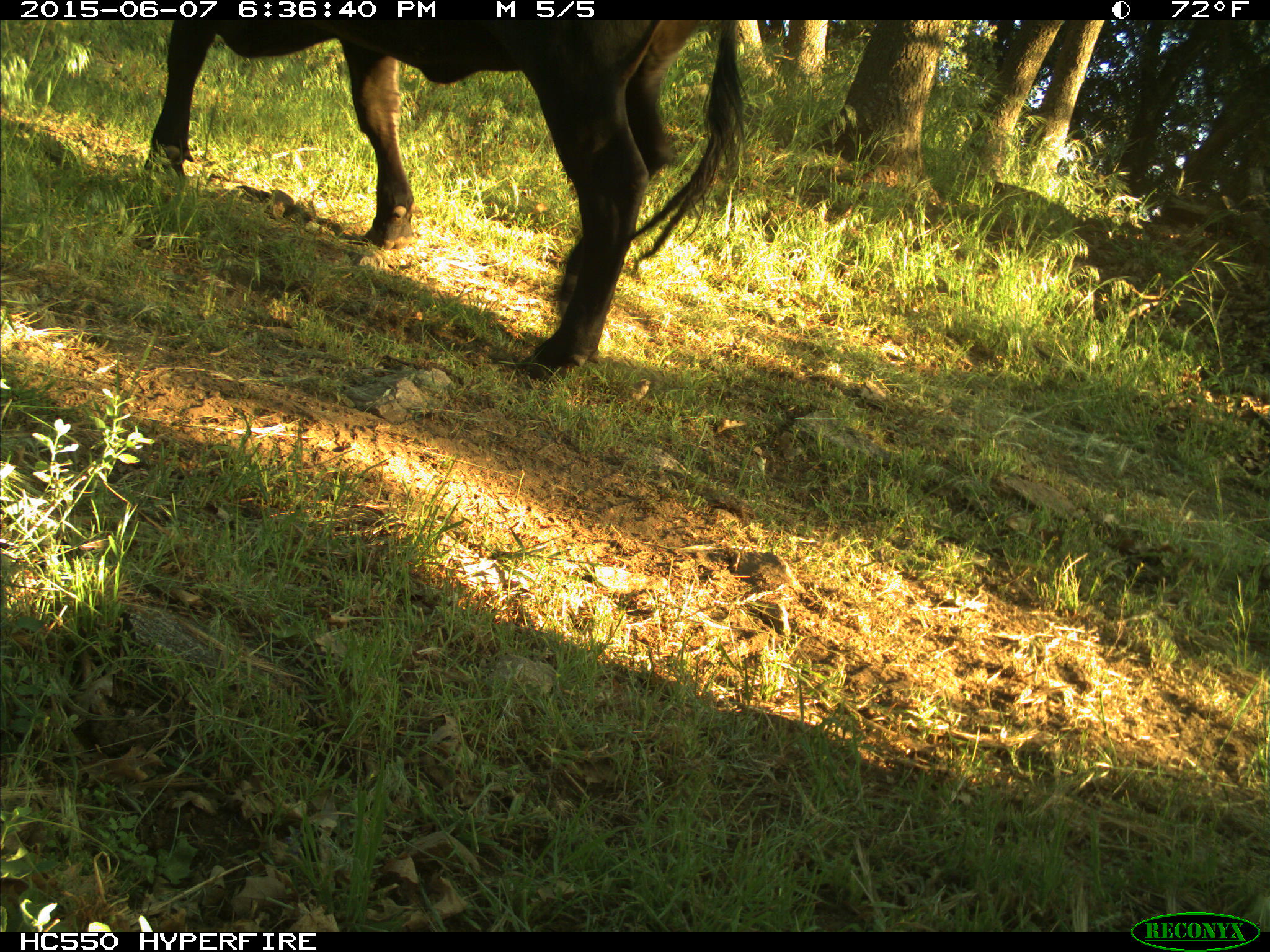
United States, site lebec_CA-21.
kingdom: Animalia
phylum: Chordata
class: Mammalia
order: Artiodactyla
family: Bovidae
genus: Bos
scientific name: Bos taurus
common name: domestic cow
Bos taurus (domestic cow).